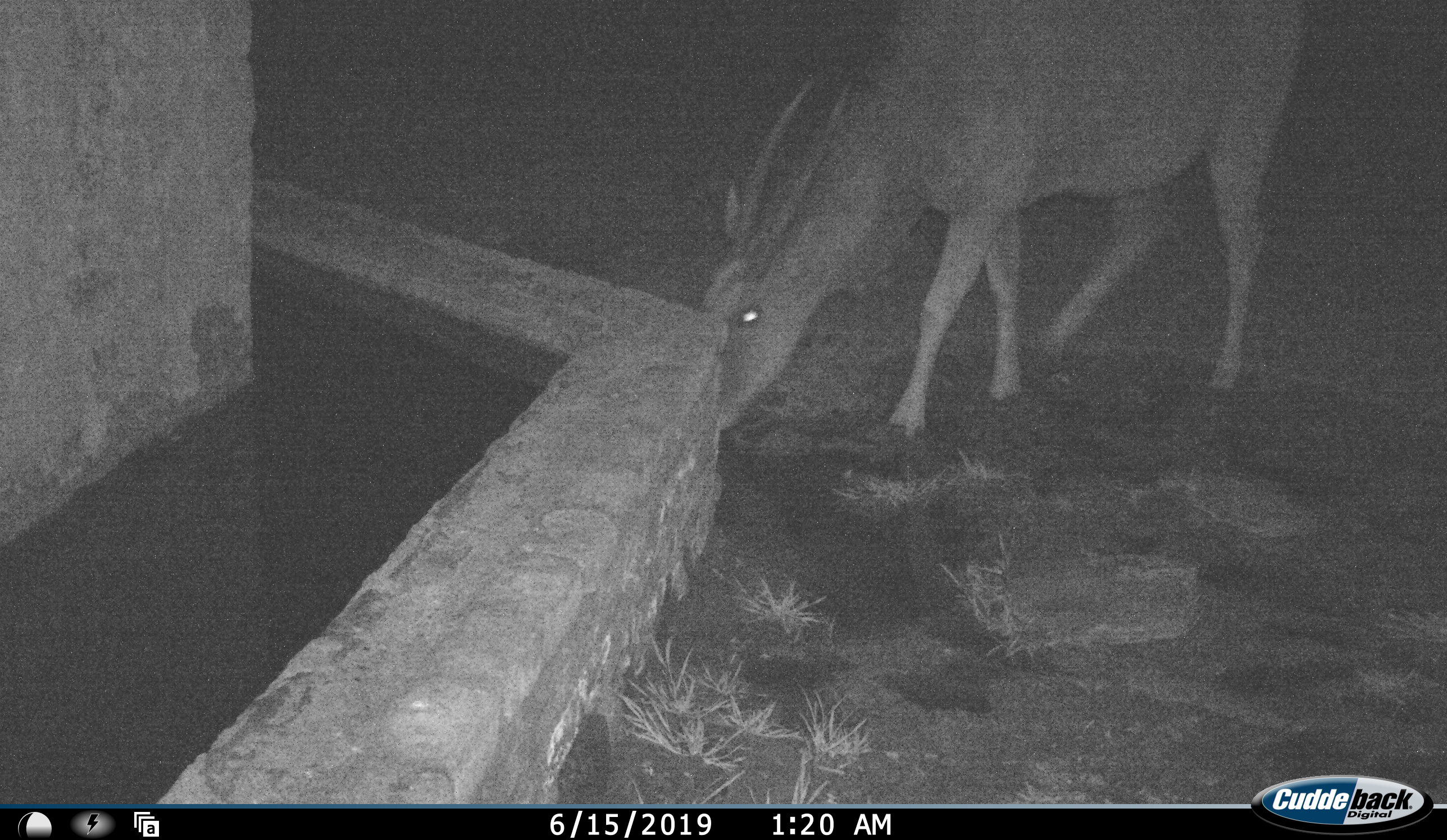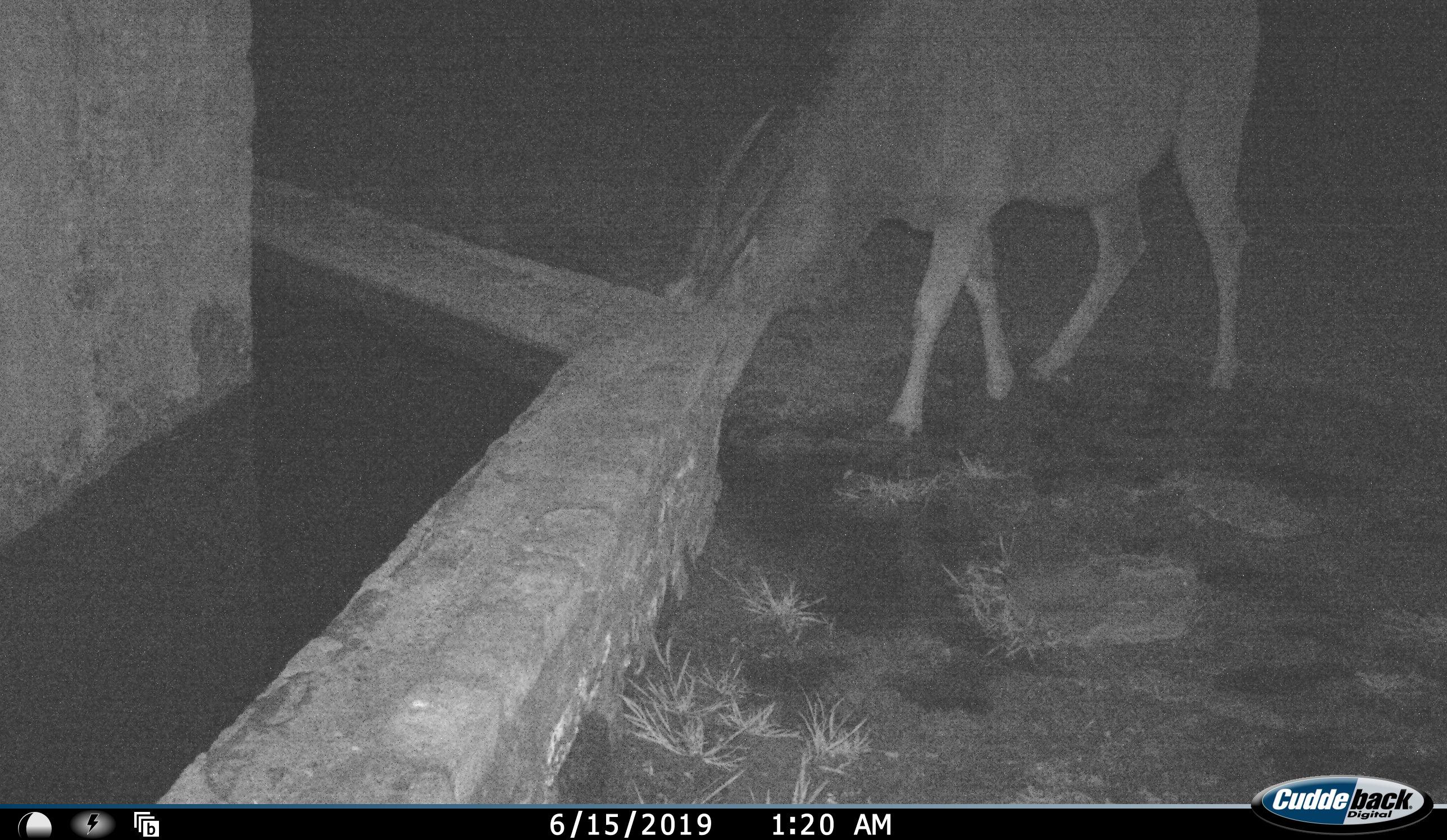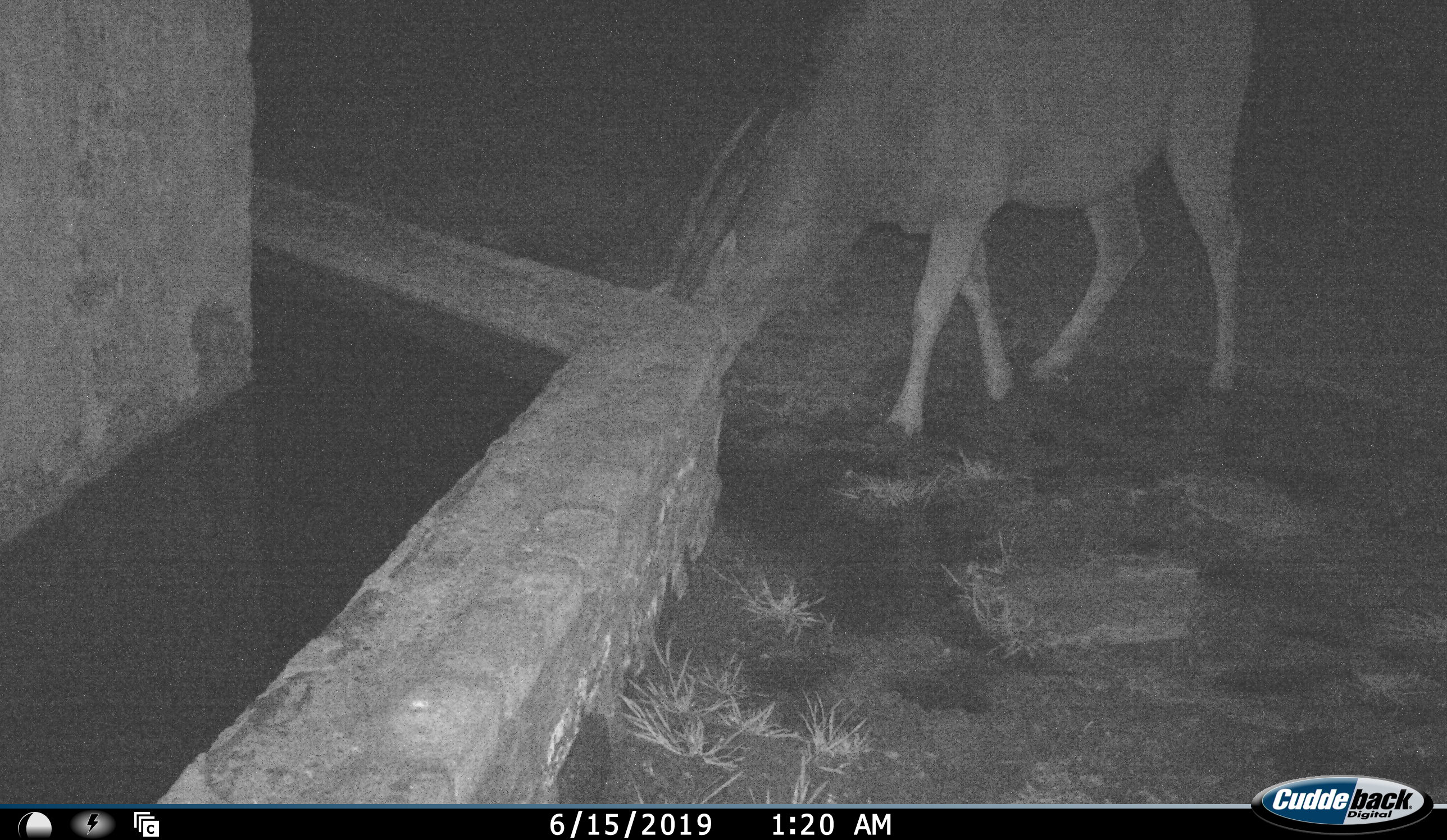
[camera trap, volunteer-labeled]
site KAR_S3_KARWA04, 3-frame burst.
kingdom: Animalia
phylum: Chordata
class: Mammalia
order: Artiodactyla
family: Bovidae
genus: Tragelaphus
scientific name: Tragelaphus oryx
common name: eland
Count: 1.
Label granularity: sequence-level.